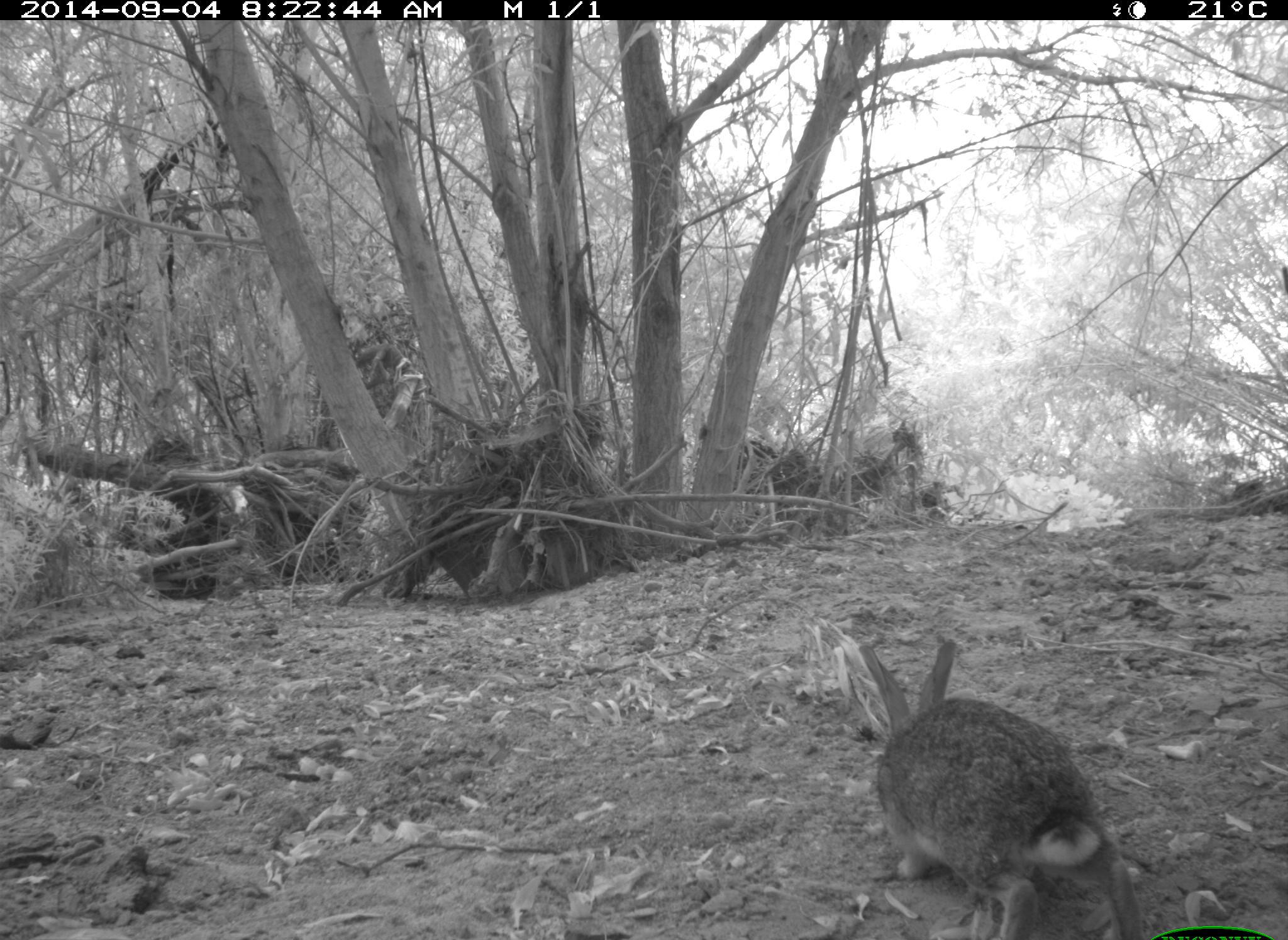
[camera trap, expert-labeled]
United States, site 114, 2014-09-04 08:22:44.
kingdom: Animalia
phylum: Chordata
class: Mammalia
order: Lagomorpha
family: Leporidae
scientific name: Leporidae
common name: rabbits and hares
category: rabbit